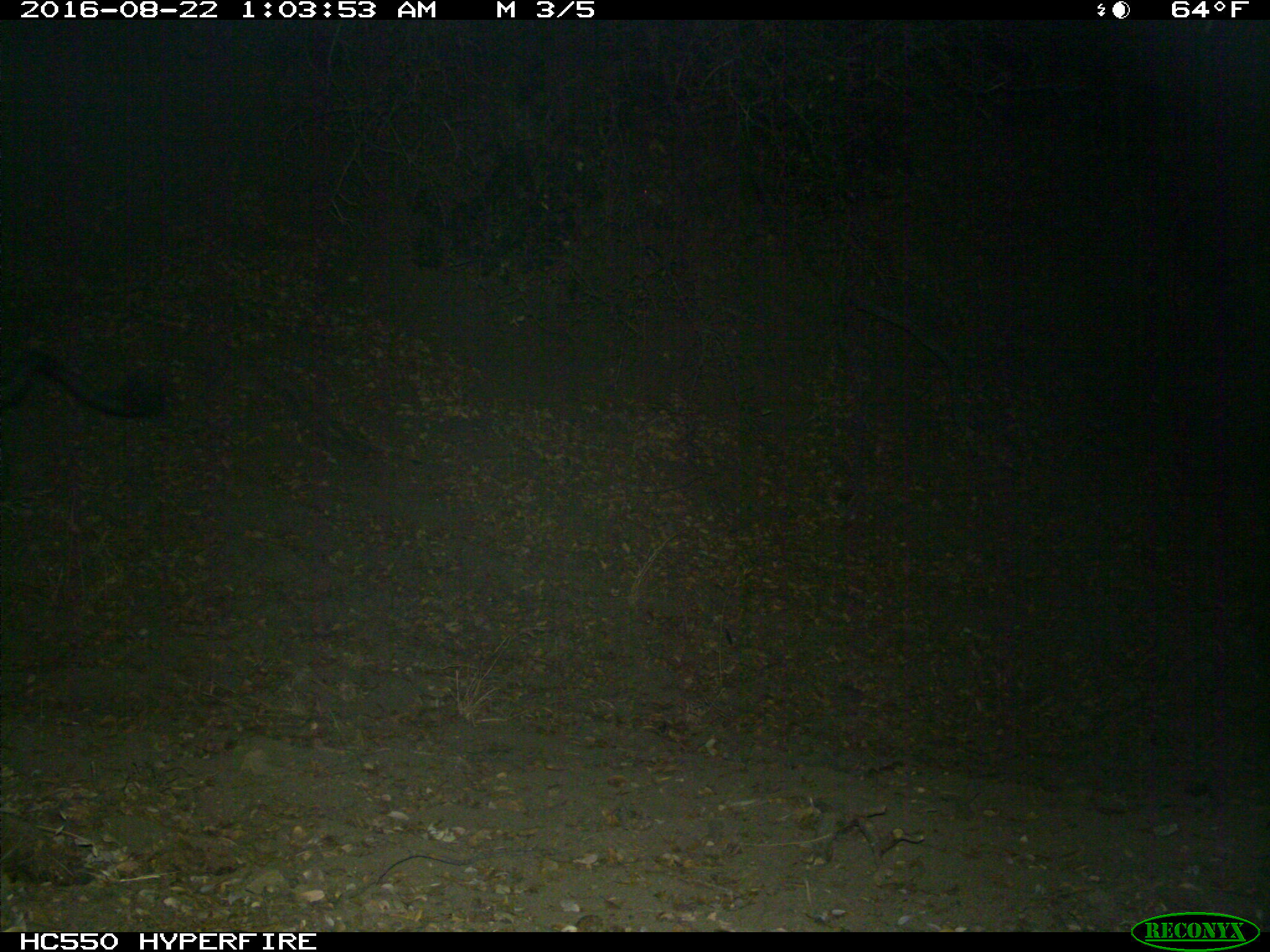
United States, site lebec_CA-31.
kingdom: Animalia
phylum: Chordata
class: Mammalia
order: Artiodactyla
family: Suidae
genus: Sus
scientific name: Sus scrofa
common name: wild boar